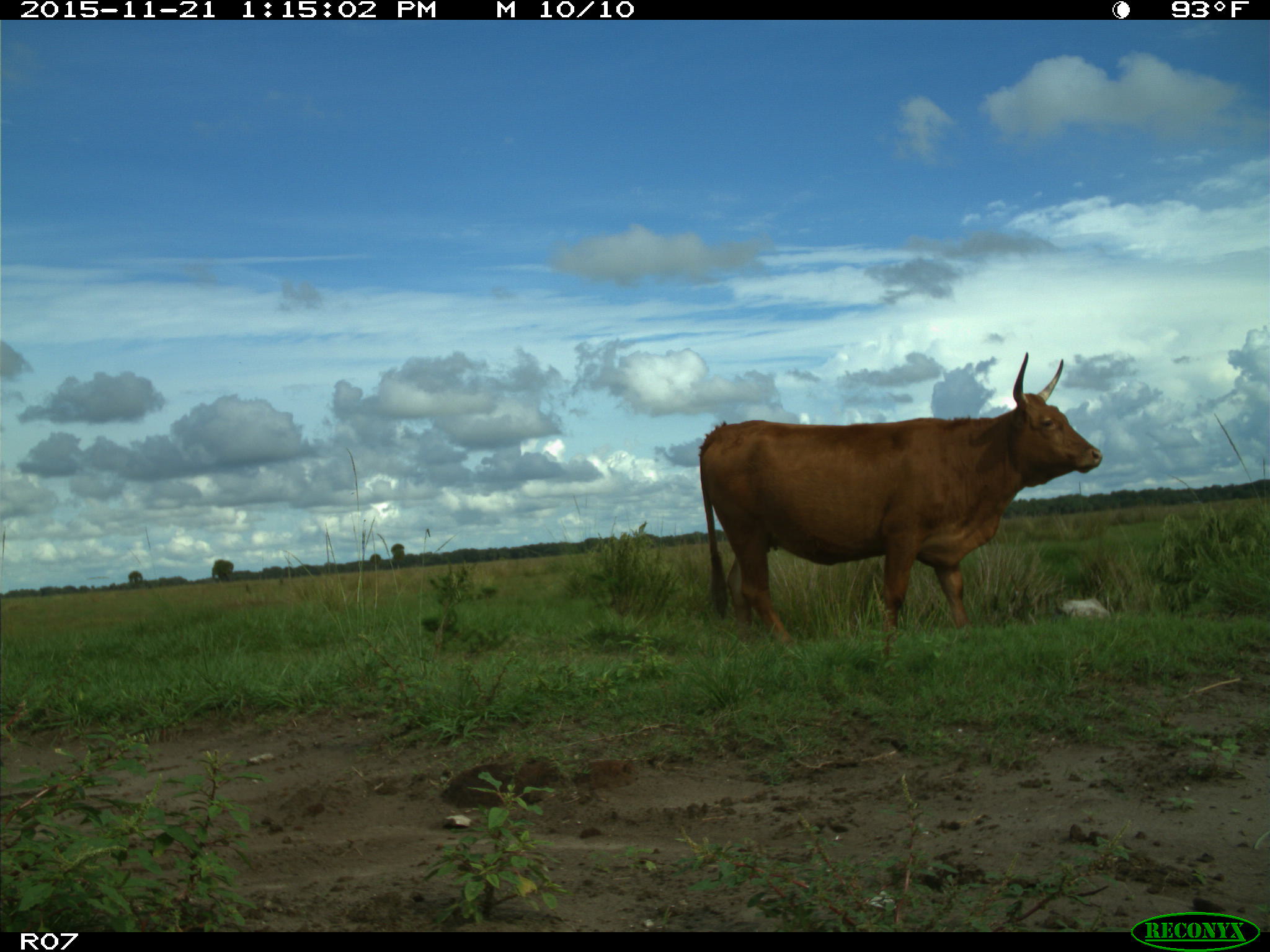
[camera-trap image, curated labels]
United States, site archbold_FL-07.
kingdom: Animalia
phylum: Chordata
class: Mammalia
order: Artiodactyla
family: Bovidae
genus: Bos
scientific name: Bos taurus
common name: domestic cow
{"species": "Bos taurus (domestic cow)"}